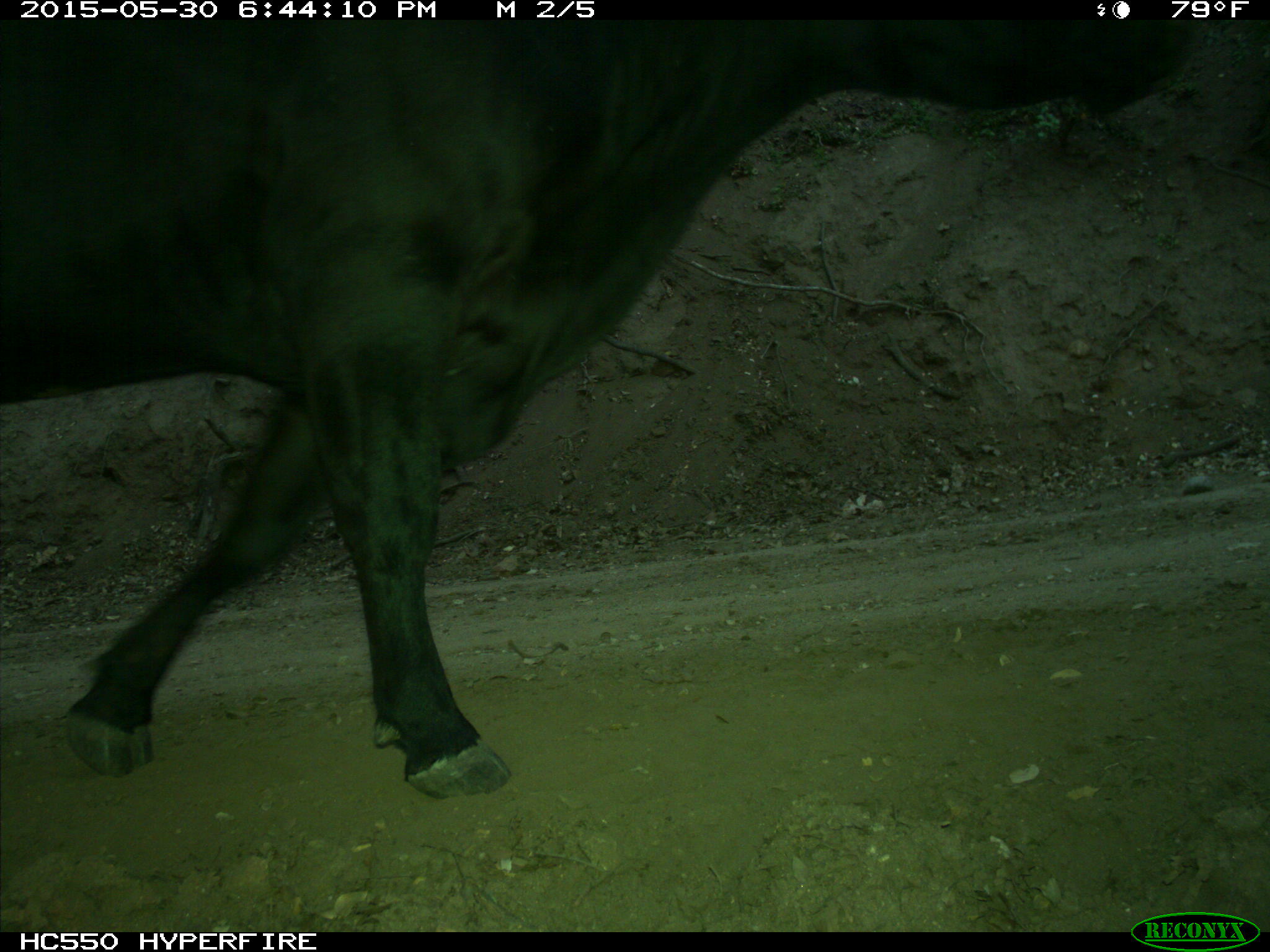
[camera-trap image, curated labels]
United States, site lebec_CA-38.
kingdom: Animalia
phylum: Chordata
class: Mammalia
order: Artiodactyla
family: Bovidae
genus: Bos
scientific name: Bos taurus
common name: domestic cow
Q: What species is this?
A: Bos taurus (domestic cow).